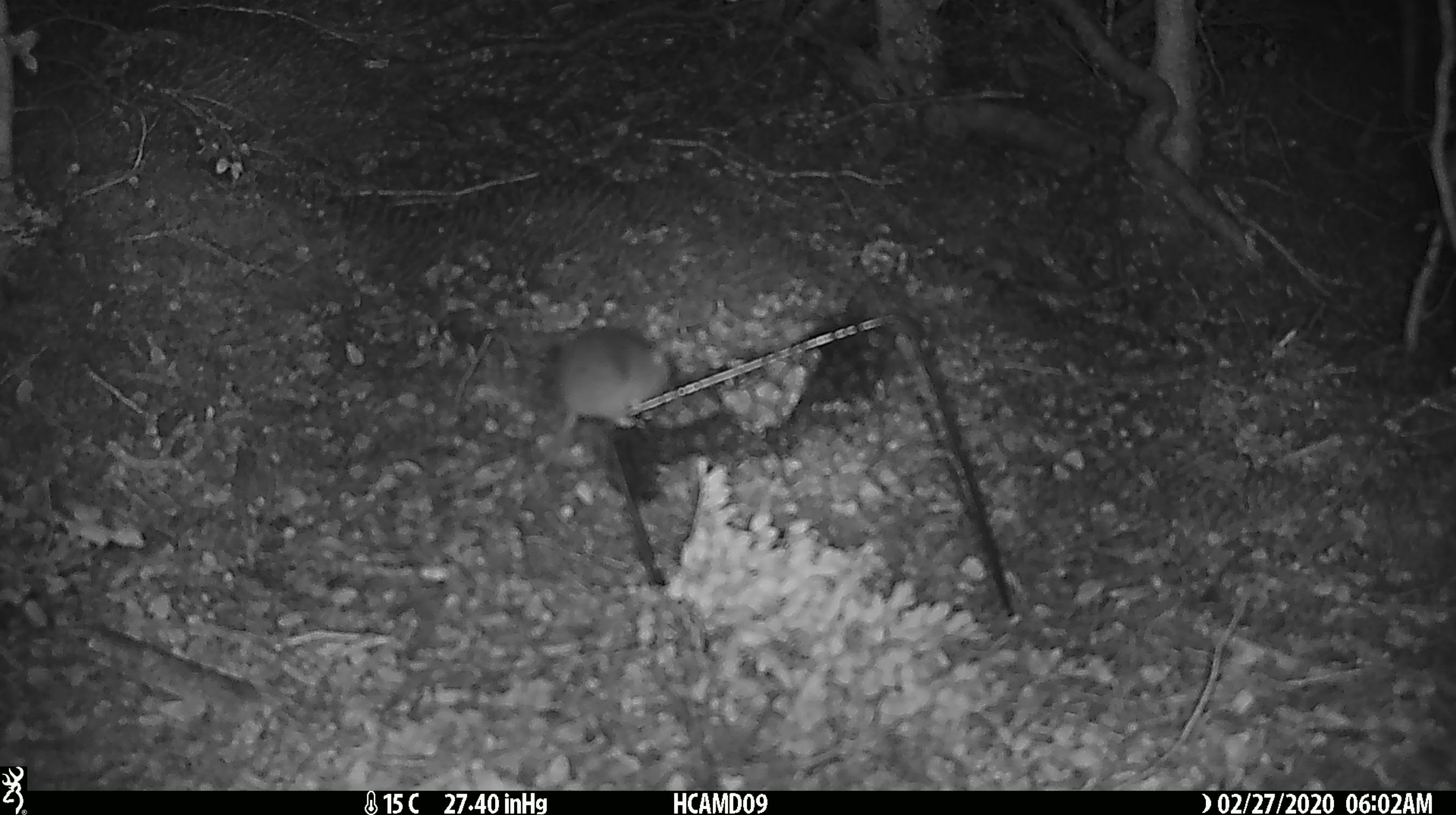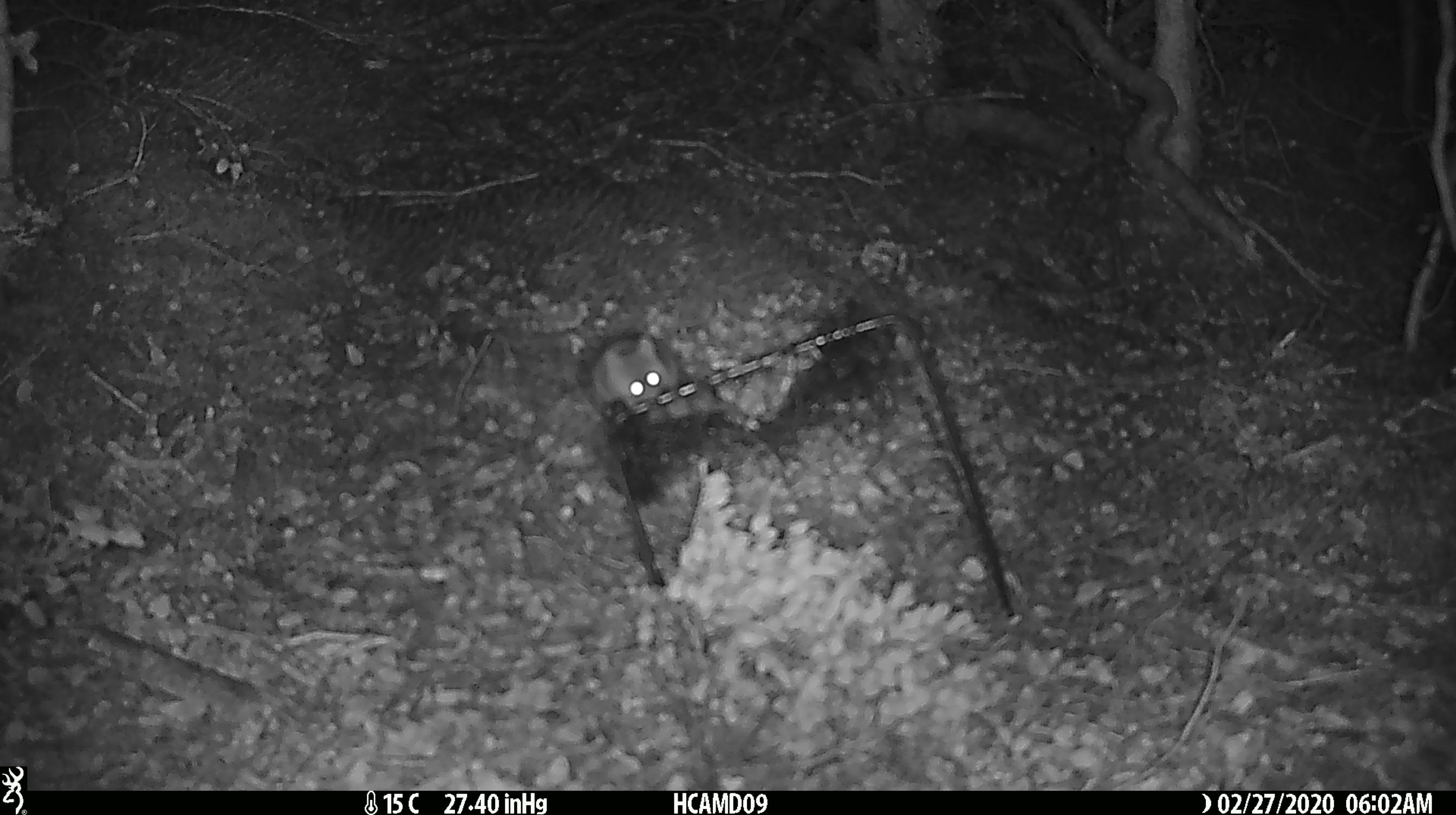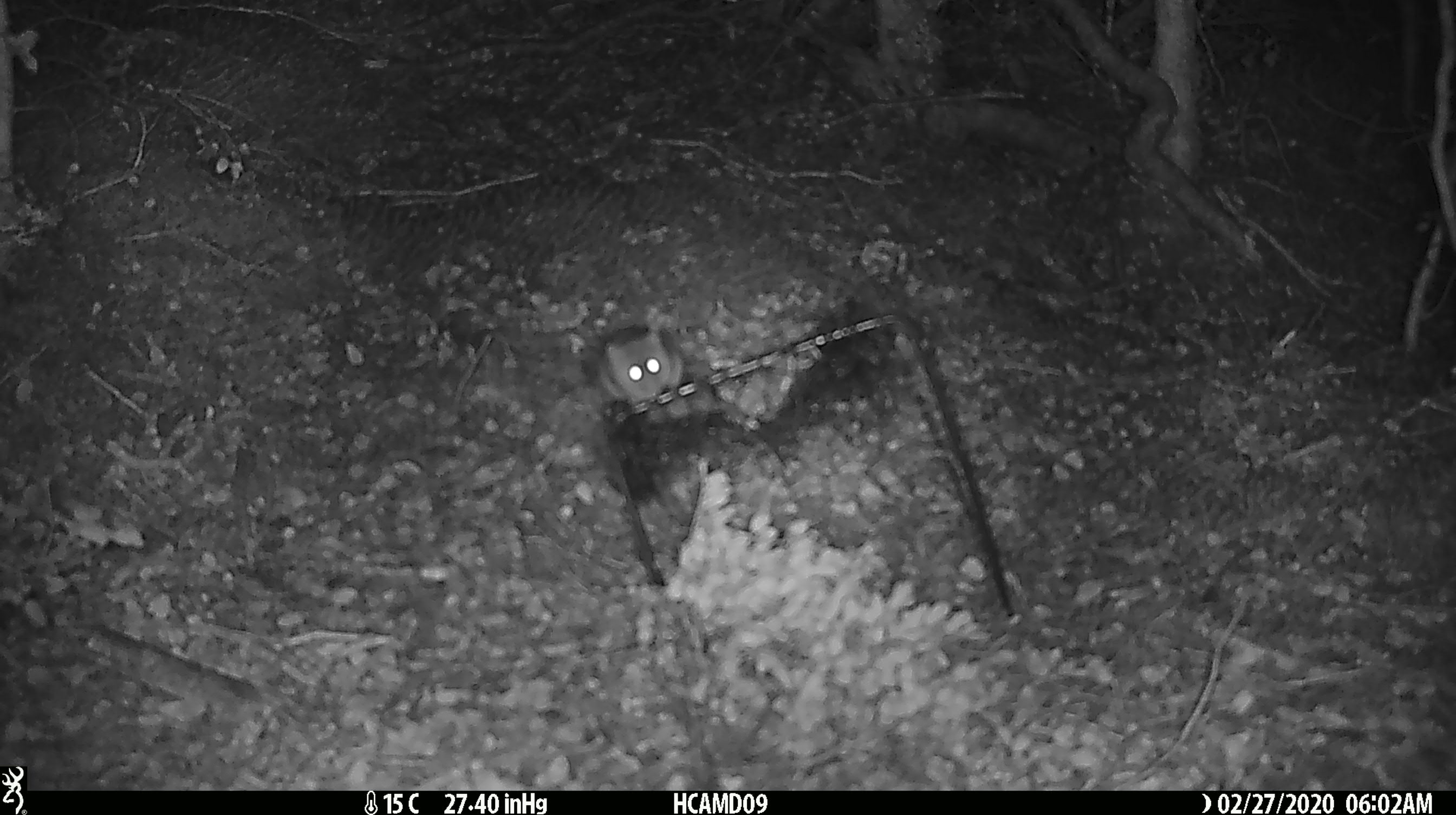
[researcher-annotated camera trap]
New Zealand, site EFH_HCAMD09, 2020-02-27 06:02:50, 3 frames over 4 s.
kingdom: Animalia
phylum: Chordata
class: Mammalia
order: Rodentia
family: Muridae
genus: Mus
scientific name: Mus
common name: mouse